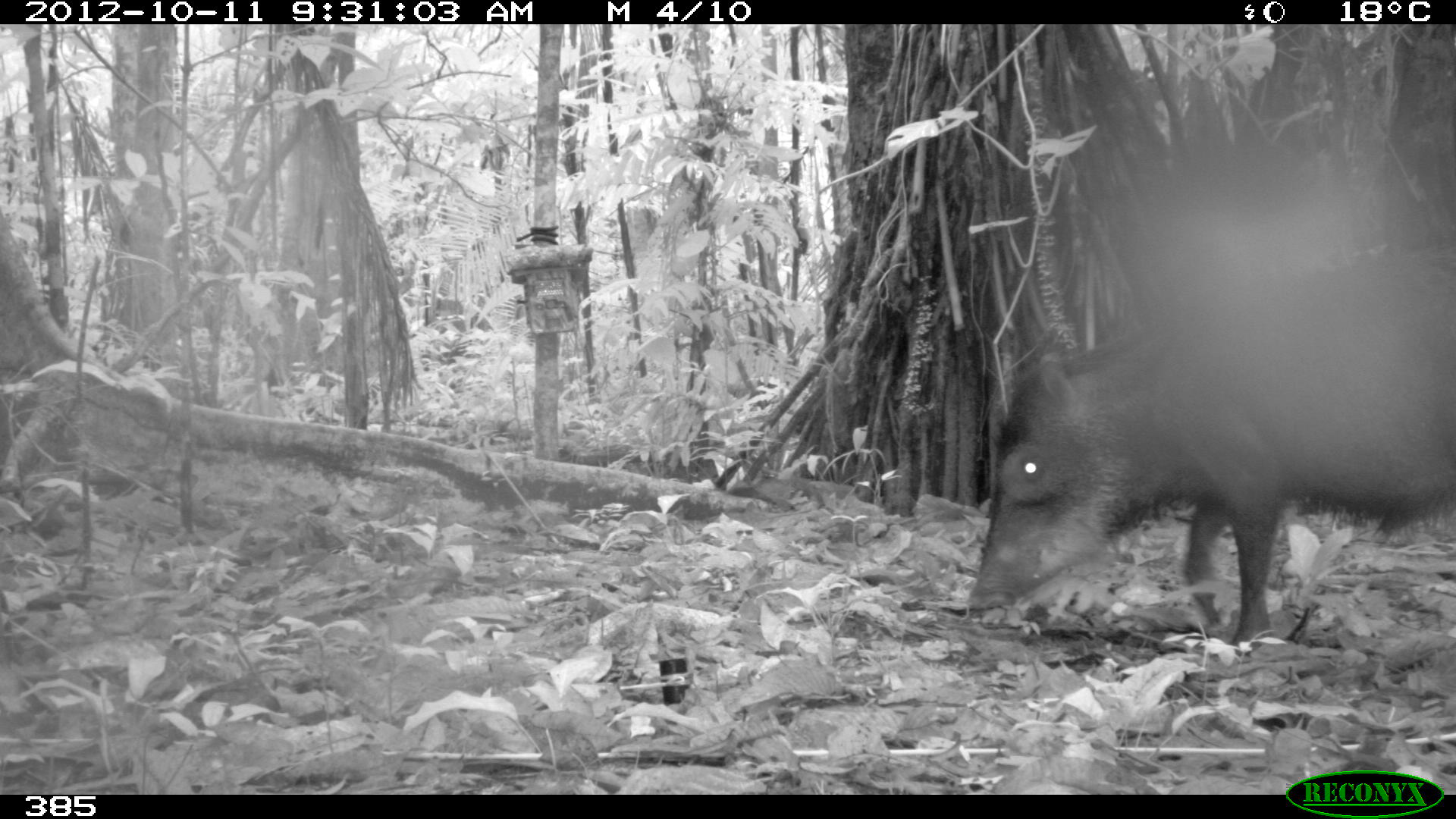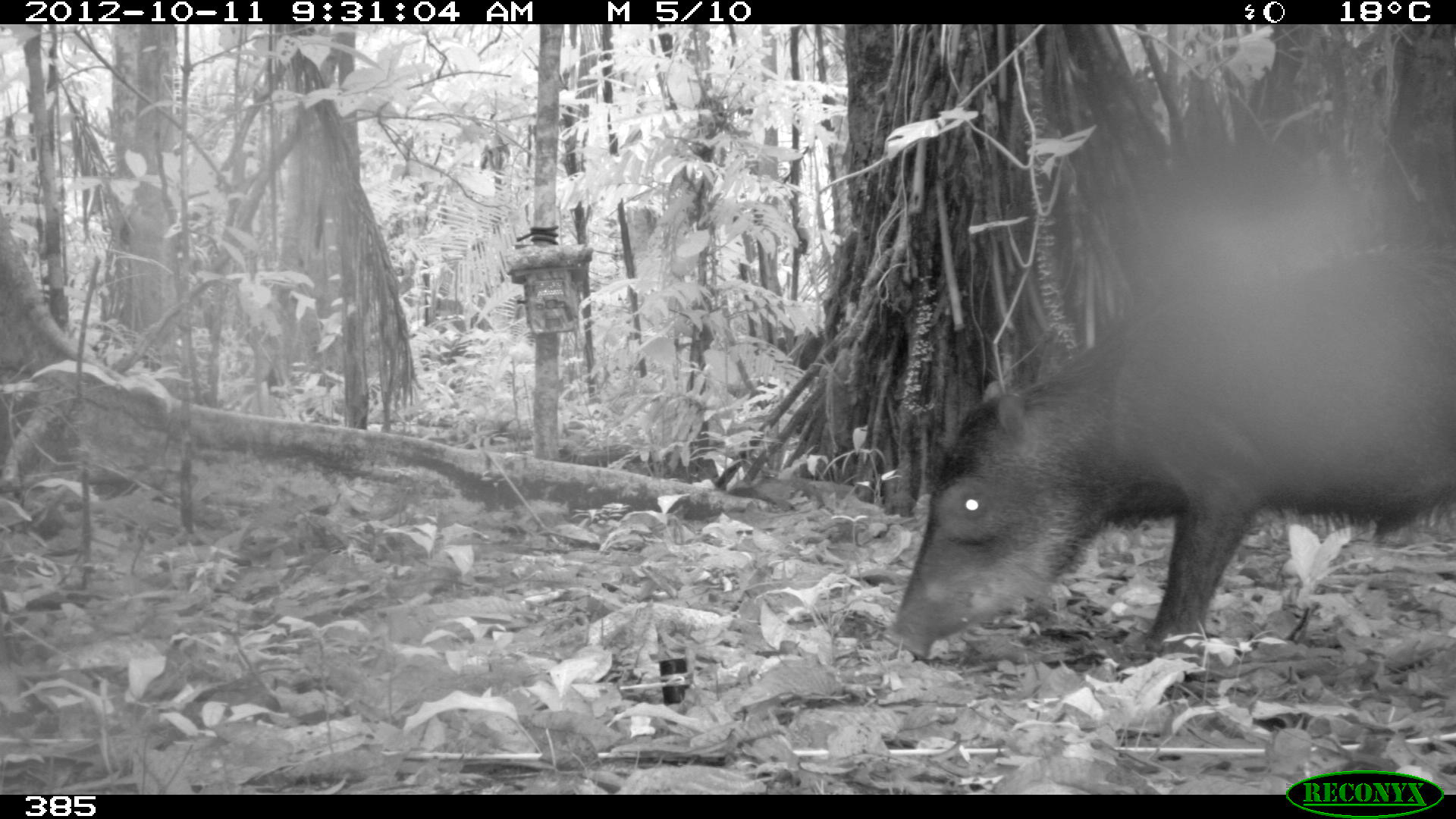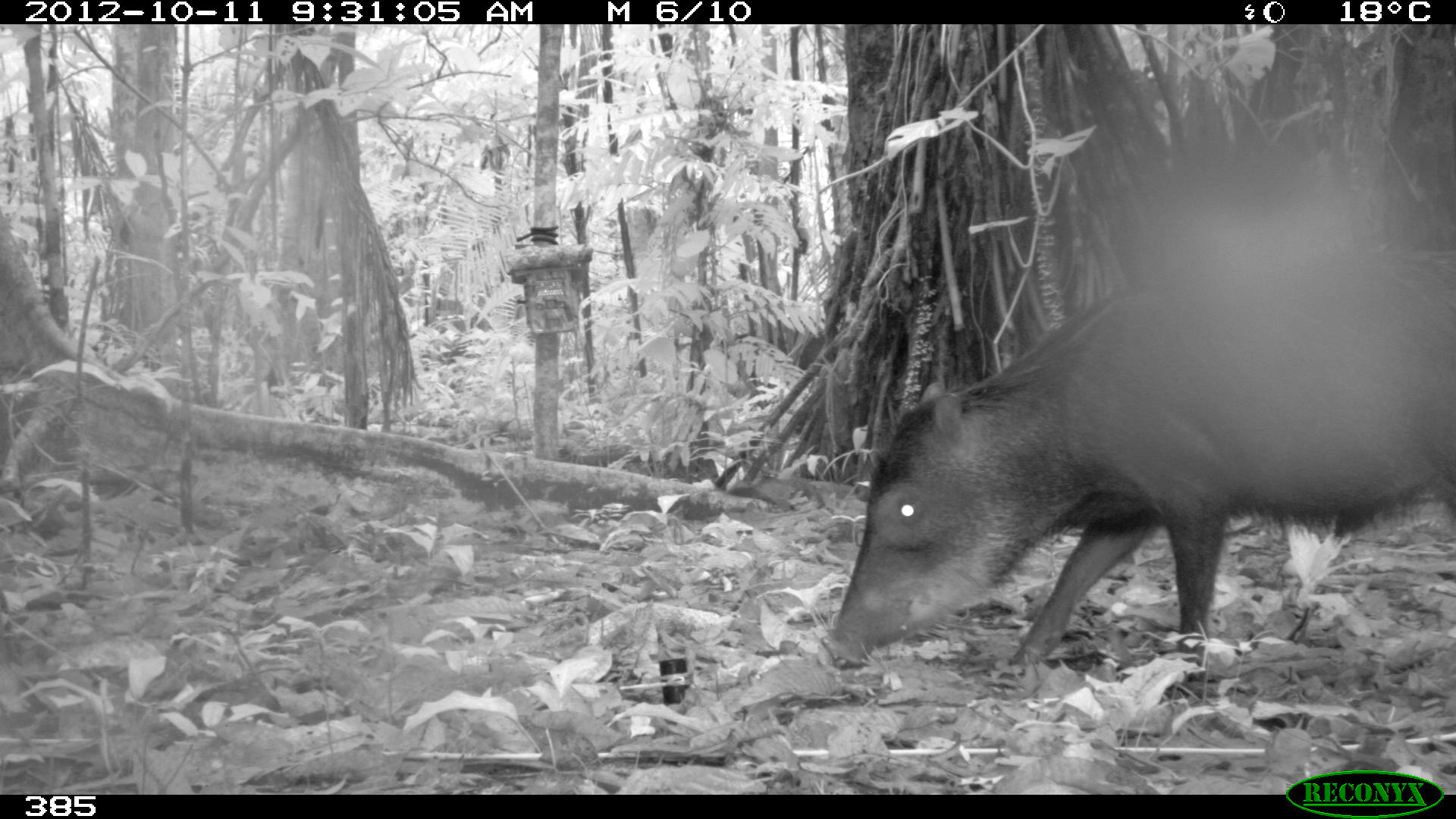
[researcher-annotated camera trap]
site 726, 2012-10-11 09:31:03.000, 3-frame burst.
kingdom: Animalia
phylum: Chordata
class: Mammalia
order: Artiodactyla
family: Tayassuidae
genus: Tayassu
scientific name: Tayassu pecari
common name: white-lipped peccary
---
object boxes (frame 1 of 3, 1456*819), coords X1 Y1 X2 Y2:
tayassu pecari: 962 250 1453 651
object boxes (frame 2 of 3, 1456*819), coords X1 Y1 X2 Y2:
tayassu pecari: 879 240 1456 662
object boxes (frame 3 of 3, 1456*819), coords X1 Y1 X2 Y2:
tayassu pecari: 816 244 1453 673